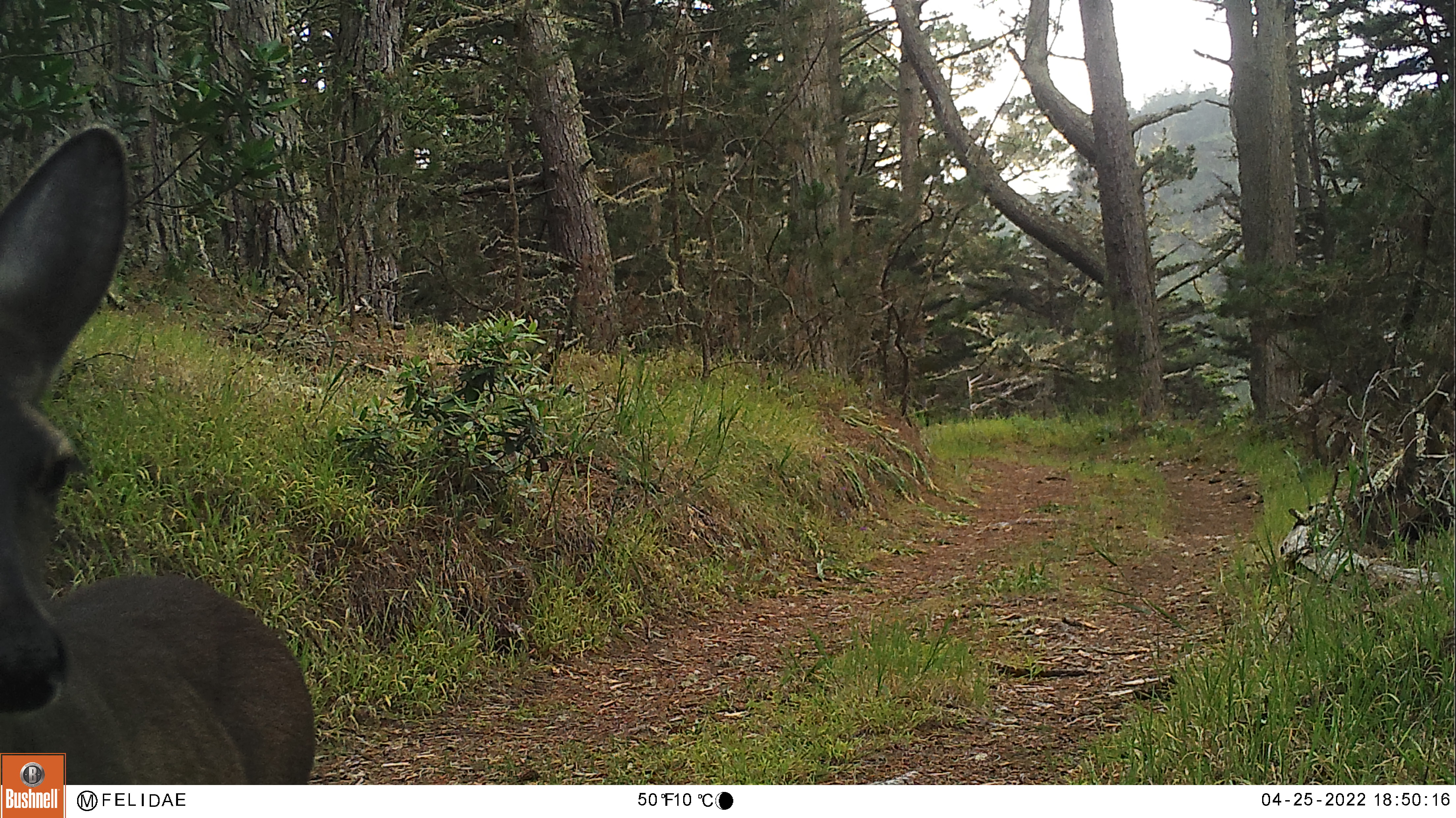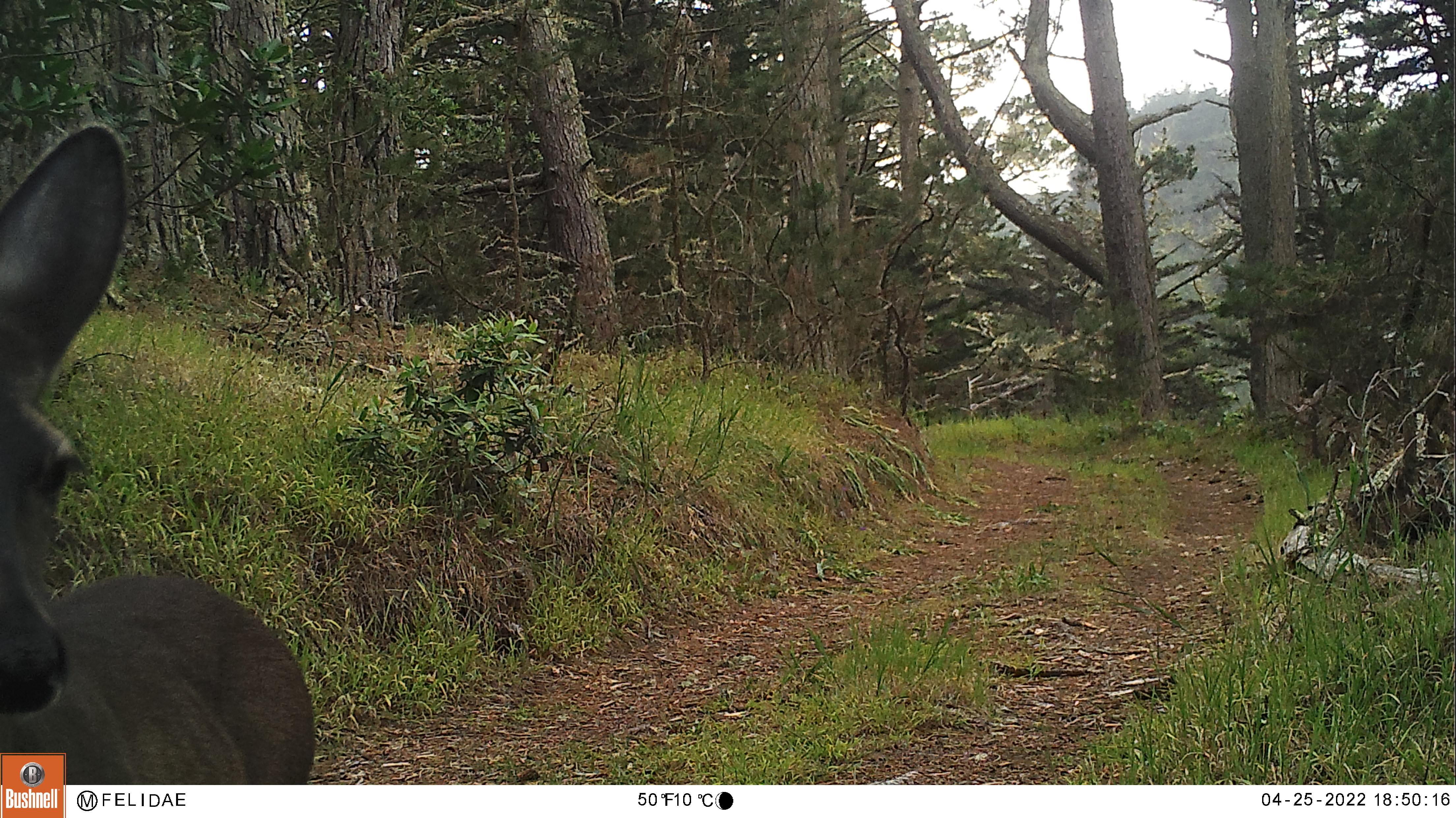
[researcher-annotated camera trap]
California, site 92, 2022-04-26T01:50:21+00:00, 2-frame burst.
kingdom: Animalia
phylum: Chordata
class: Mammalia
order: Artiodactyla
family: Cervidae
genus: Odocoileus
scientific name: Odocoileus hemionus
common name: mule deer